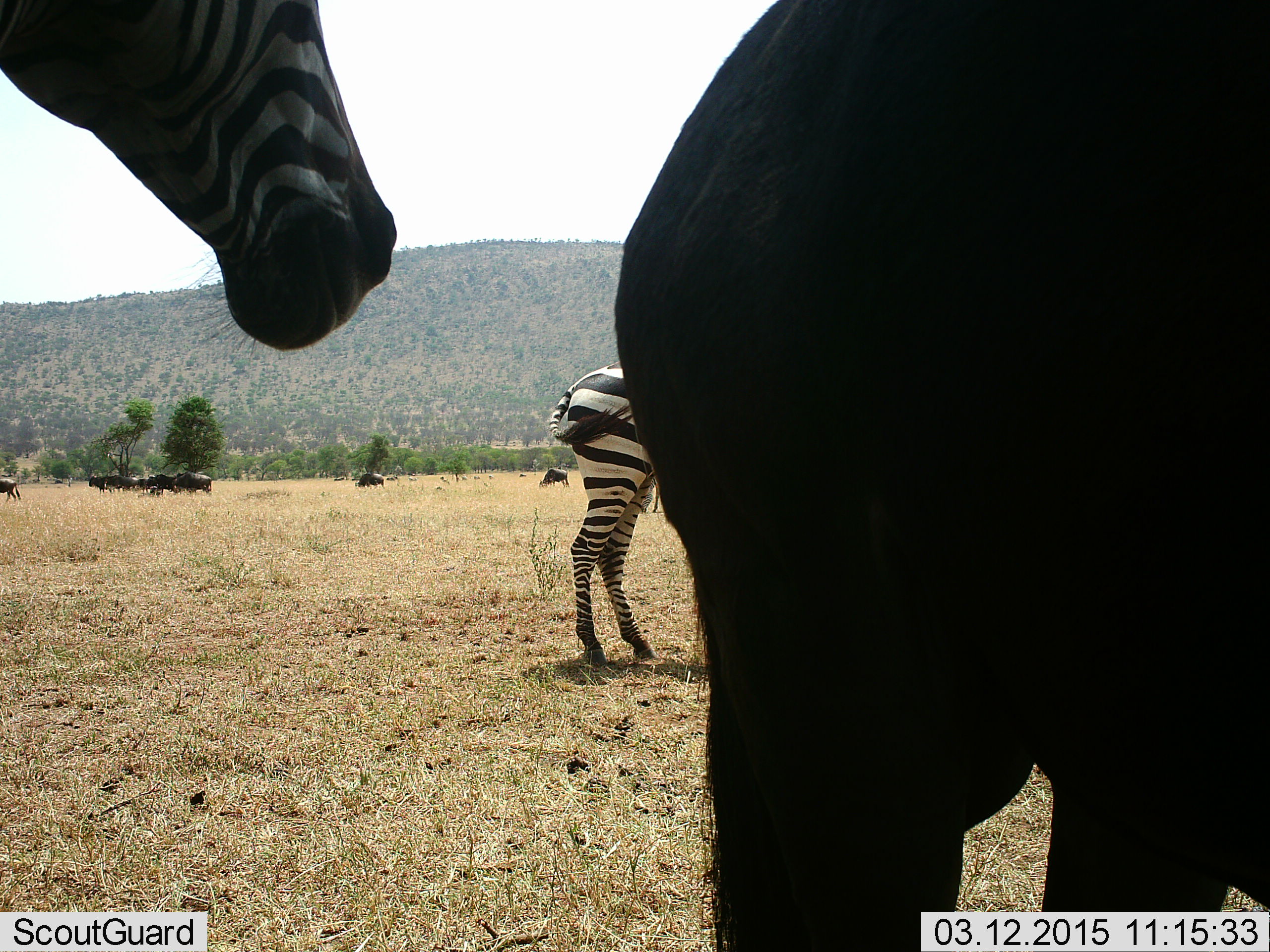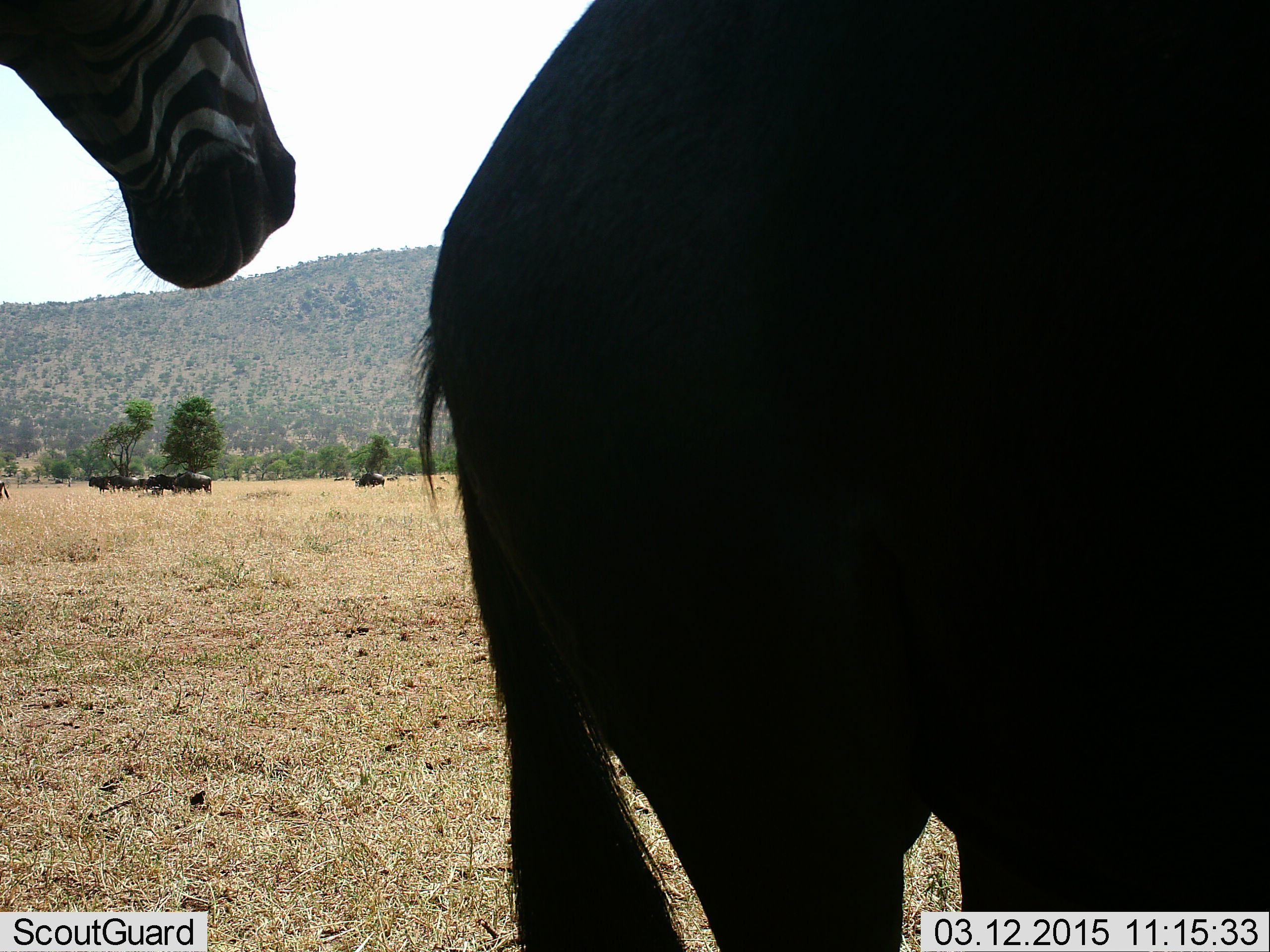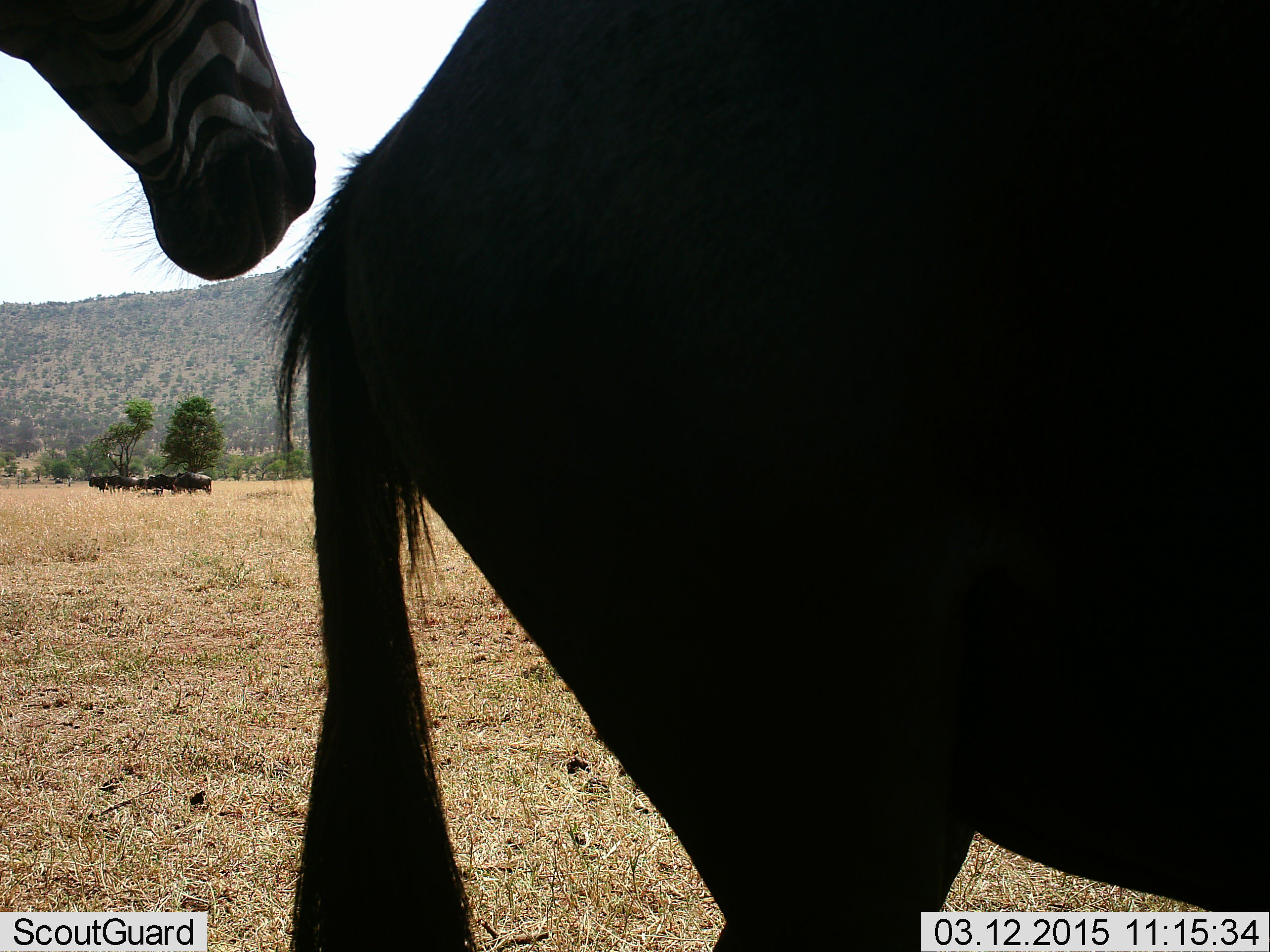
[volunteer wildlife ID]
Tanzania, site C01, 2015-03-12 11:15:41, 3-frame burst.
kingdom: Animalia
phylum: Chordata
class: Mammalia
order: Artiodactyla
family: Bovidae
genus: Connochaetes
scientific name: Connochaetes taurinus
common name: blue wildebeest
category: wildebeest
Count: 8.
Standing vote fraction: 60%.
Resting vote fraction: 20%.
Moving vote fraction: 40%.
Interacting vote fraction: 0%.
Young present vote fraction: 0%.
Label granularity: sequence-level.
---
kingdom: Animalia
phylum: Chordata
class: Mammalia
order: Perissodactyla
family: Equidae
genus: Equus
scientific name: Equus quagga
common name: plains zebra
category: zebra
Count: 2.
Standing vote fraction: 100%.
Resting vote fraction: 0%.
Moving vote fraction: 17%.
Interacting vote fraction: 0%.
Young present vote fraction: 0%.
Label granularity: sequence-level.